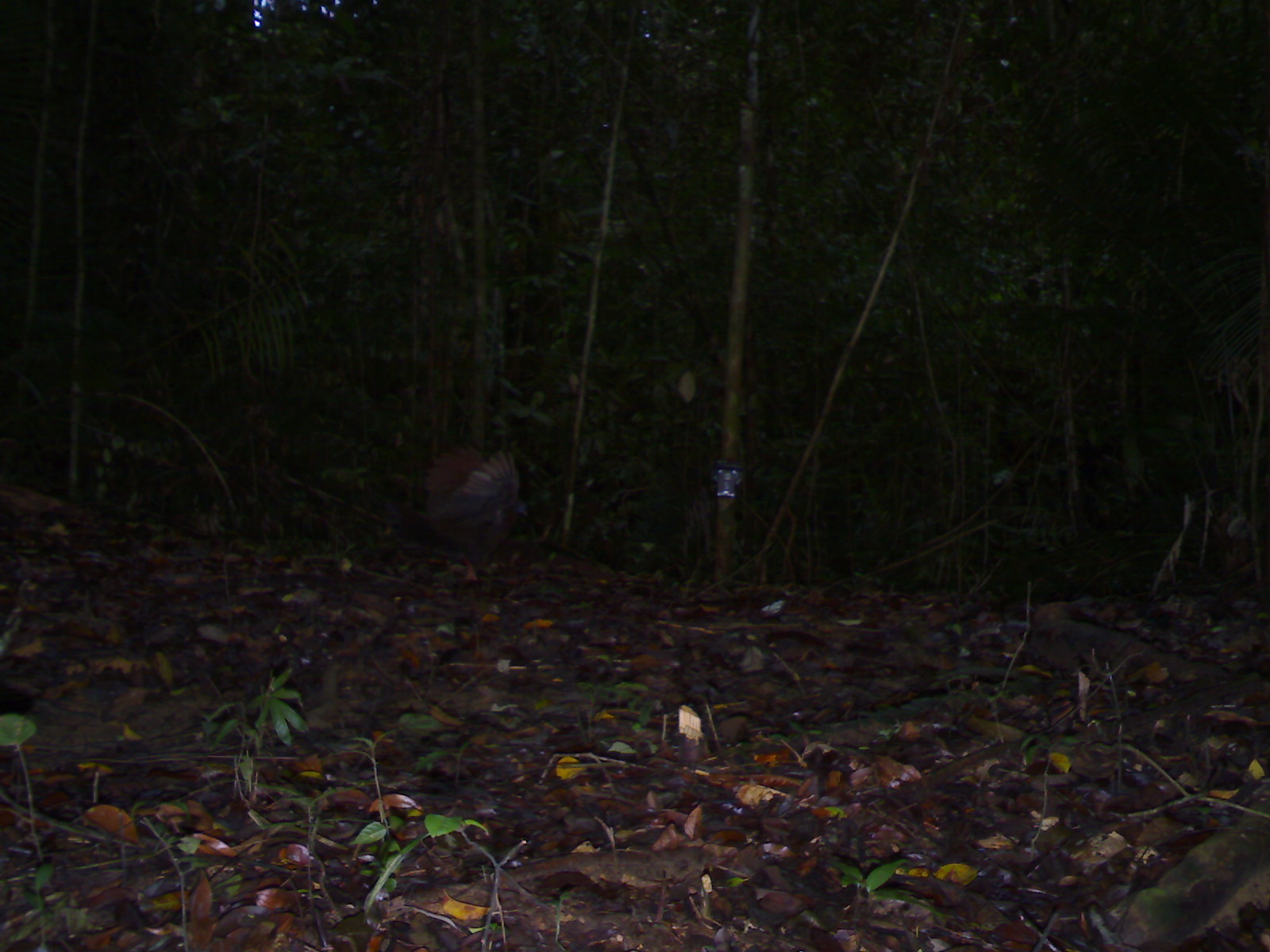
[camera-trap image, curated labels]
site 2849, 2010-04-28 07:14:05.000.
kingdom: Animalia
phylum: Chordata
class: Aves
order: Galliformes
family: Phasianidae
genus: Argusianus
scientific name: Argusianus argus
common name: great argus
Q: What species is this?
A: Argusianus argus (great argus).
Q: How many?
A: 1.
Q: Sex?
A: Male.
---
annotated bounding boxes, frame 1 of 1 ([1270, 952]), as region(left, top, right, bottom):
argusianus argus: region(420, 444, 529, 582)